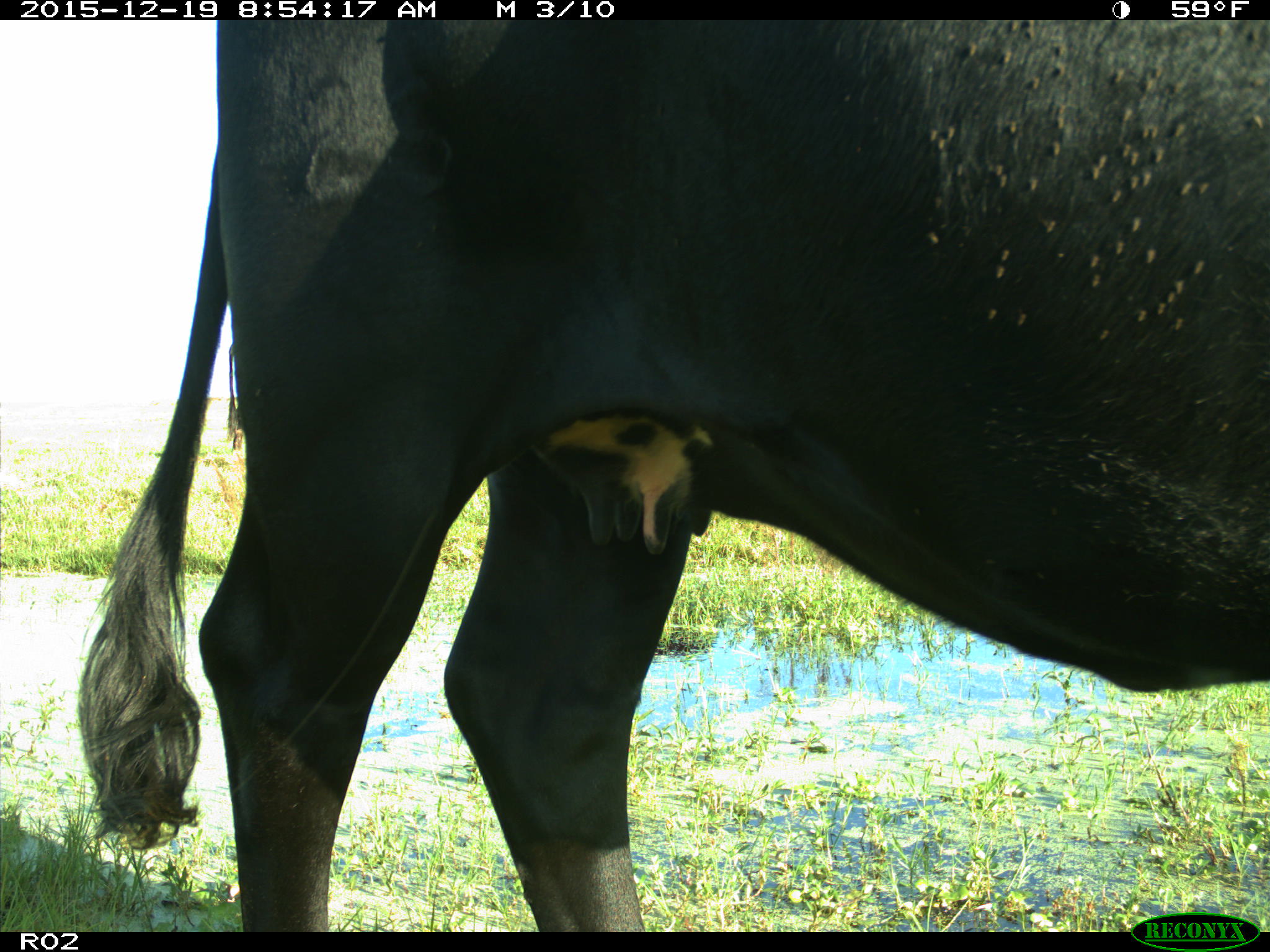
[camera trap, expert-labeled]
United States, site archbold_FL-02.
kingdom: Animalia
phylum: Chordata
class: Mammalia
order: Artiodactyla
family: Bovidae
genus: Bos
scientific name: Bos taurus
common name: domestic cow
Bos taurus (domestic cow).